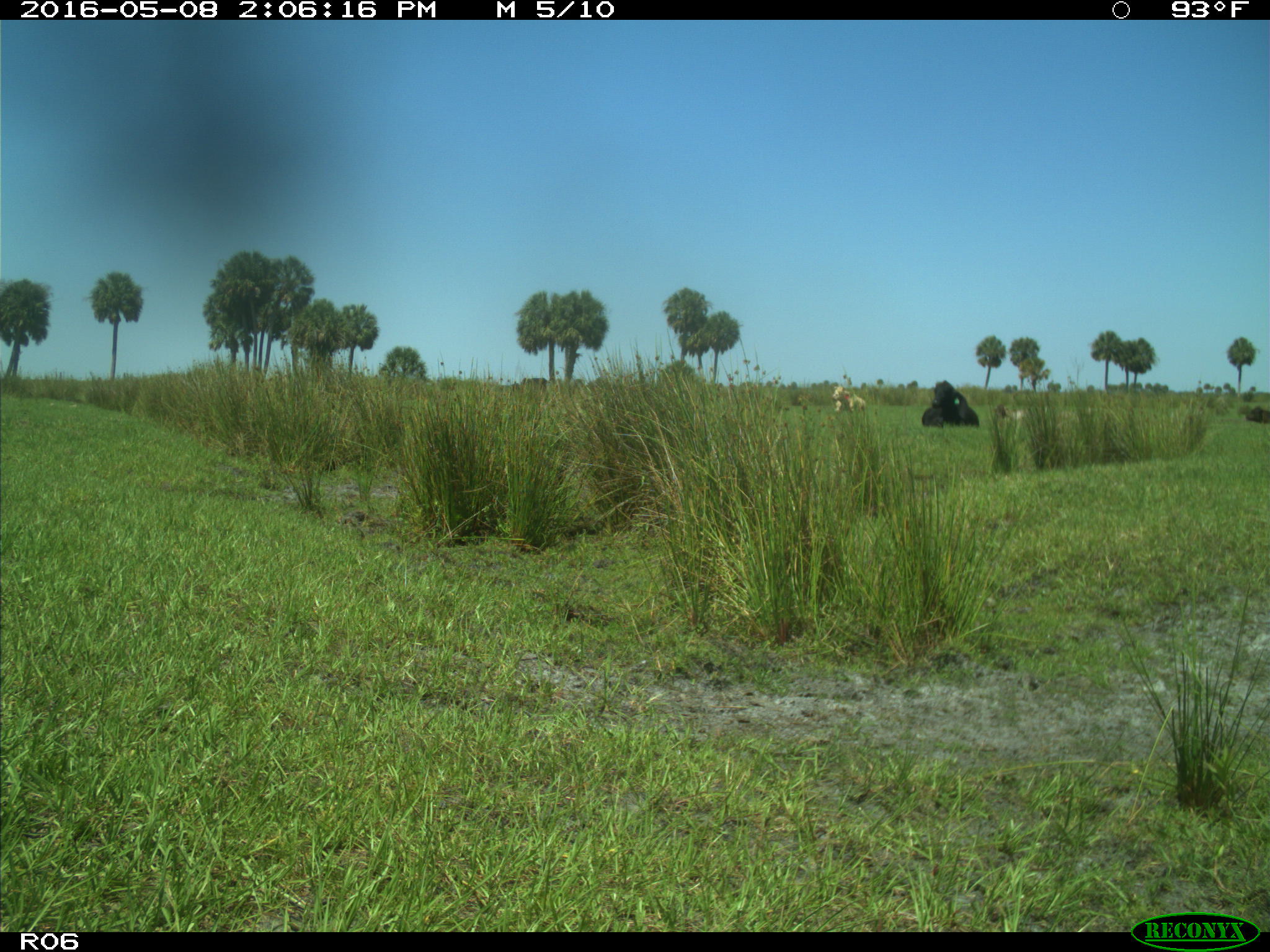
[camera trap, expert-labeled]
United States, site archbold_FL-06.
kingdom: Animalia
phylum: Chordata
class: Mammalia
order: Artiodactyla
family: Bovidae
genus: Bos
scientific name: Bos taurus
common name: domestic cow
Bos taurus (domestic cow).